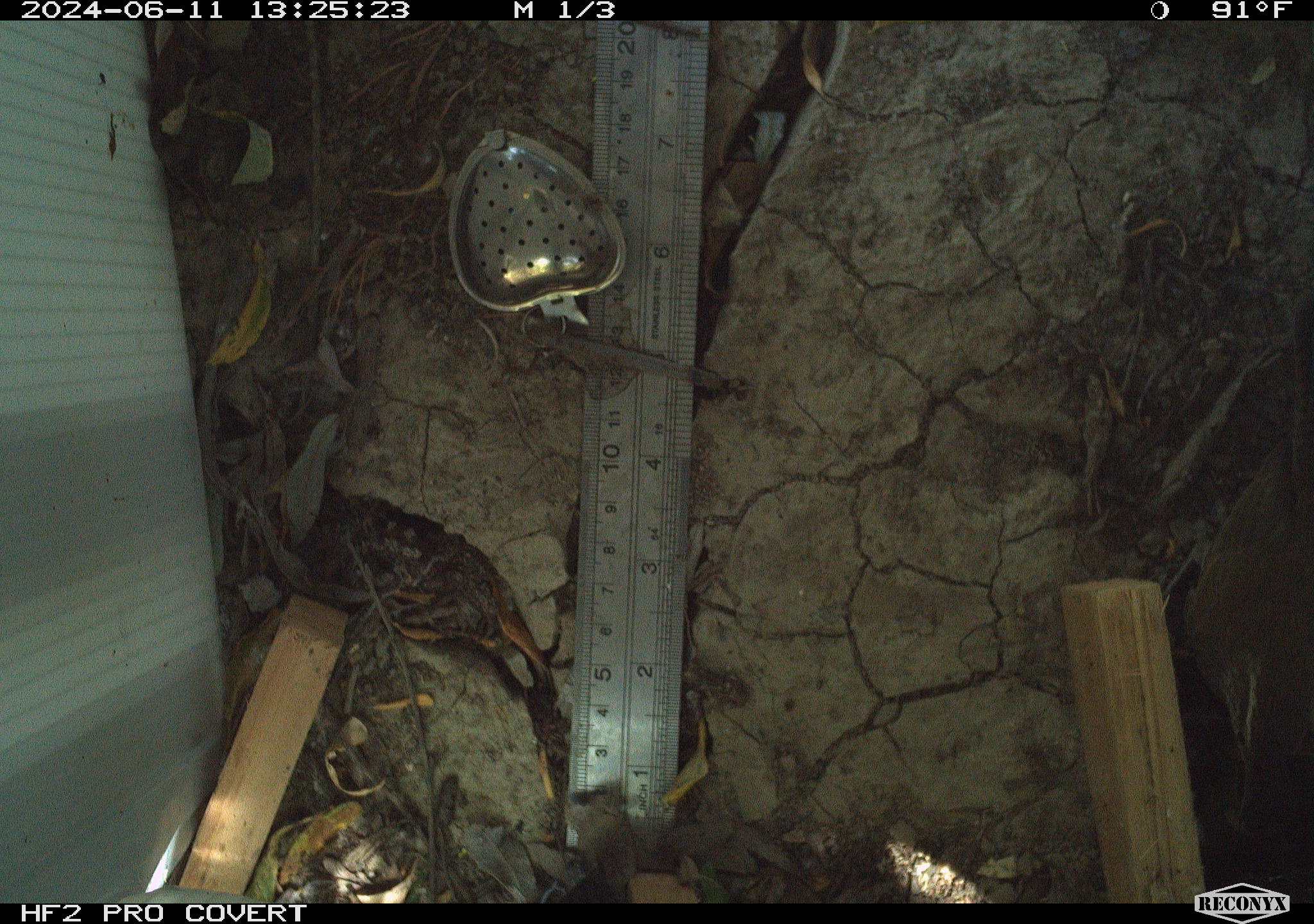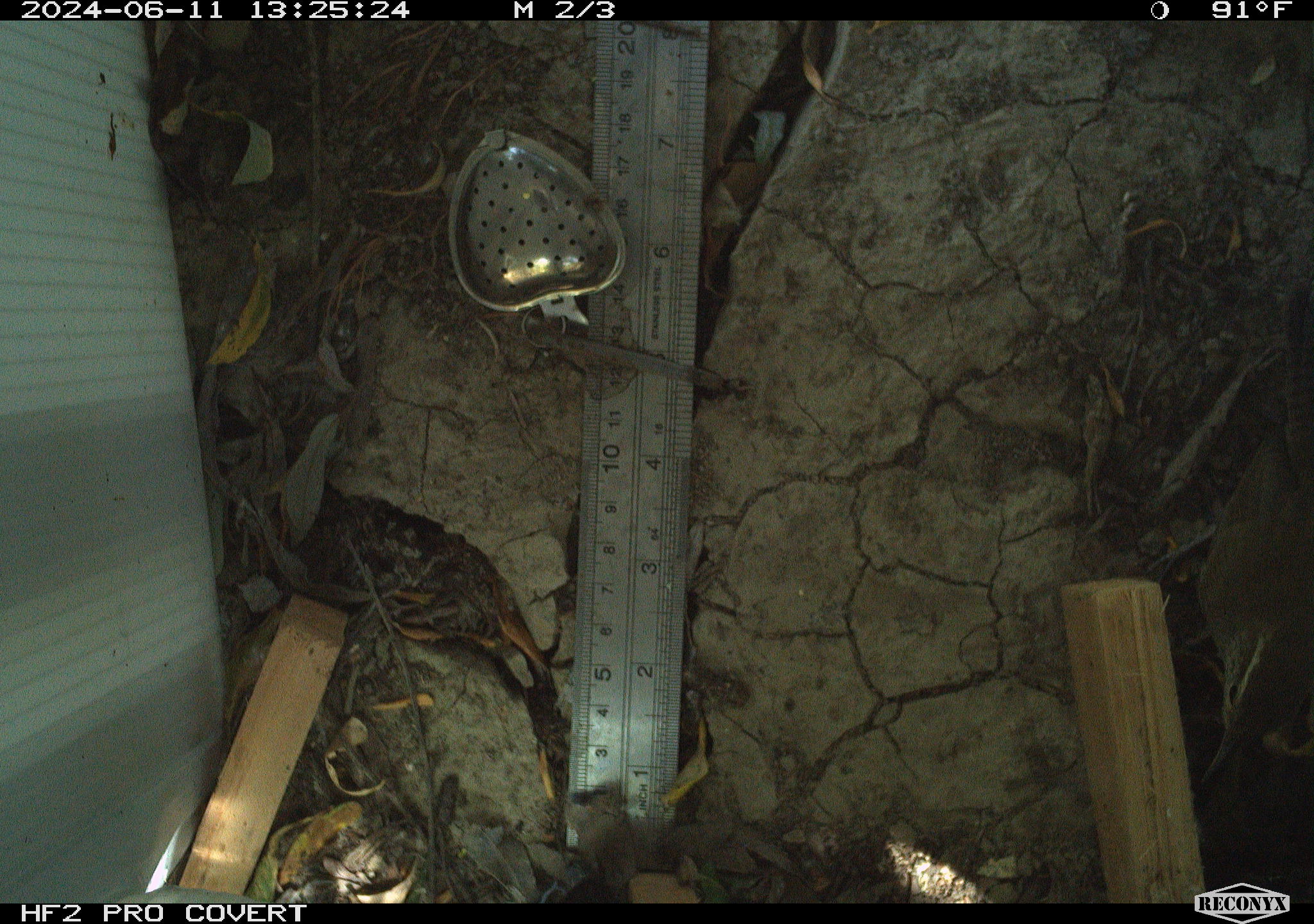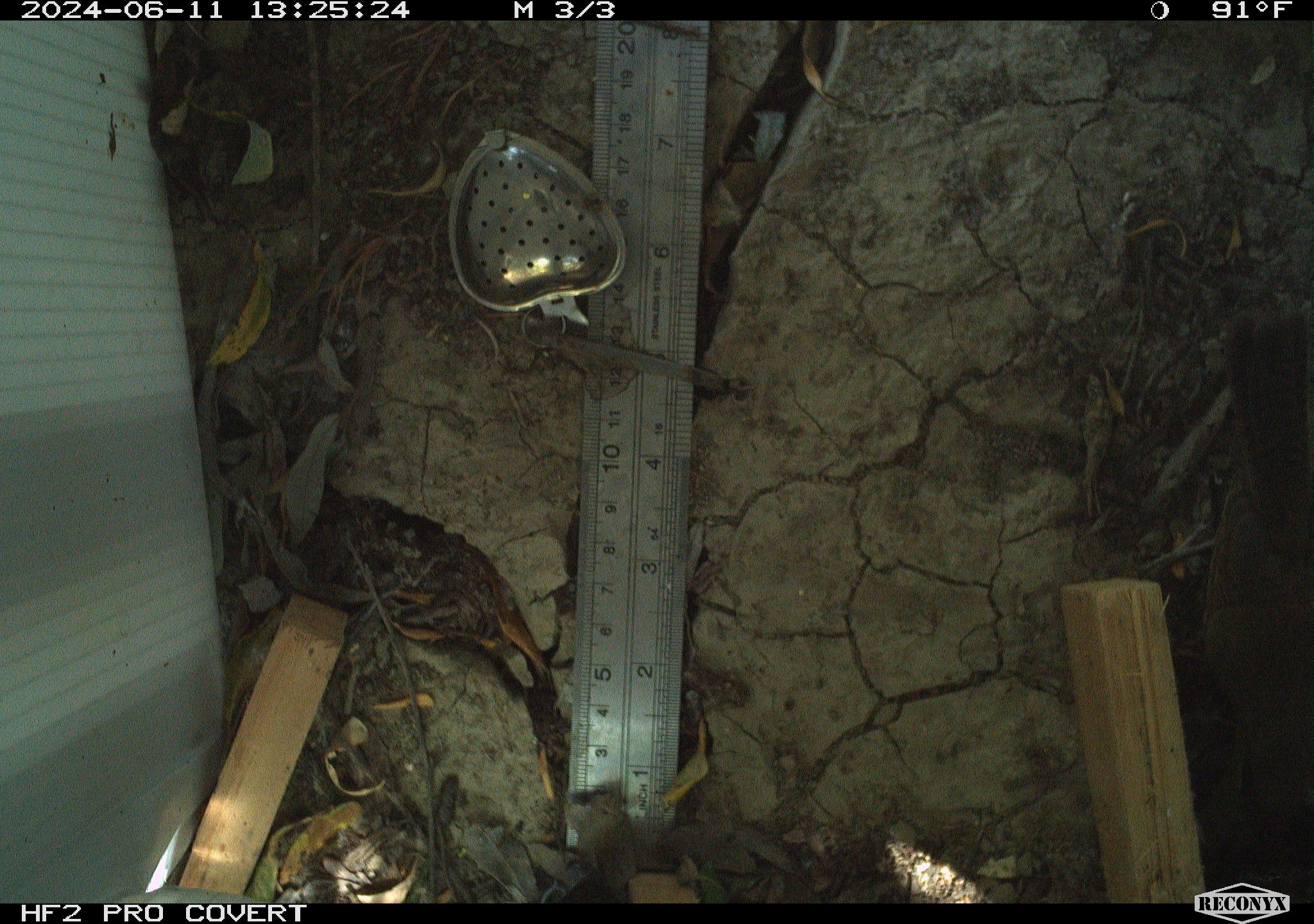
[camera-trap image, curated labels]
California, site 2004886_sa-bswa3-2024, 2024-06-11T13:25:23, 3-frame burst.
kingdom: Animalia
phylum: Chordata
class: Aves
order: Passeriformes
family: Troglodytidae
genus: Thryomanes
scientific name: Thryomanes bewickii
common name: bewick's wren